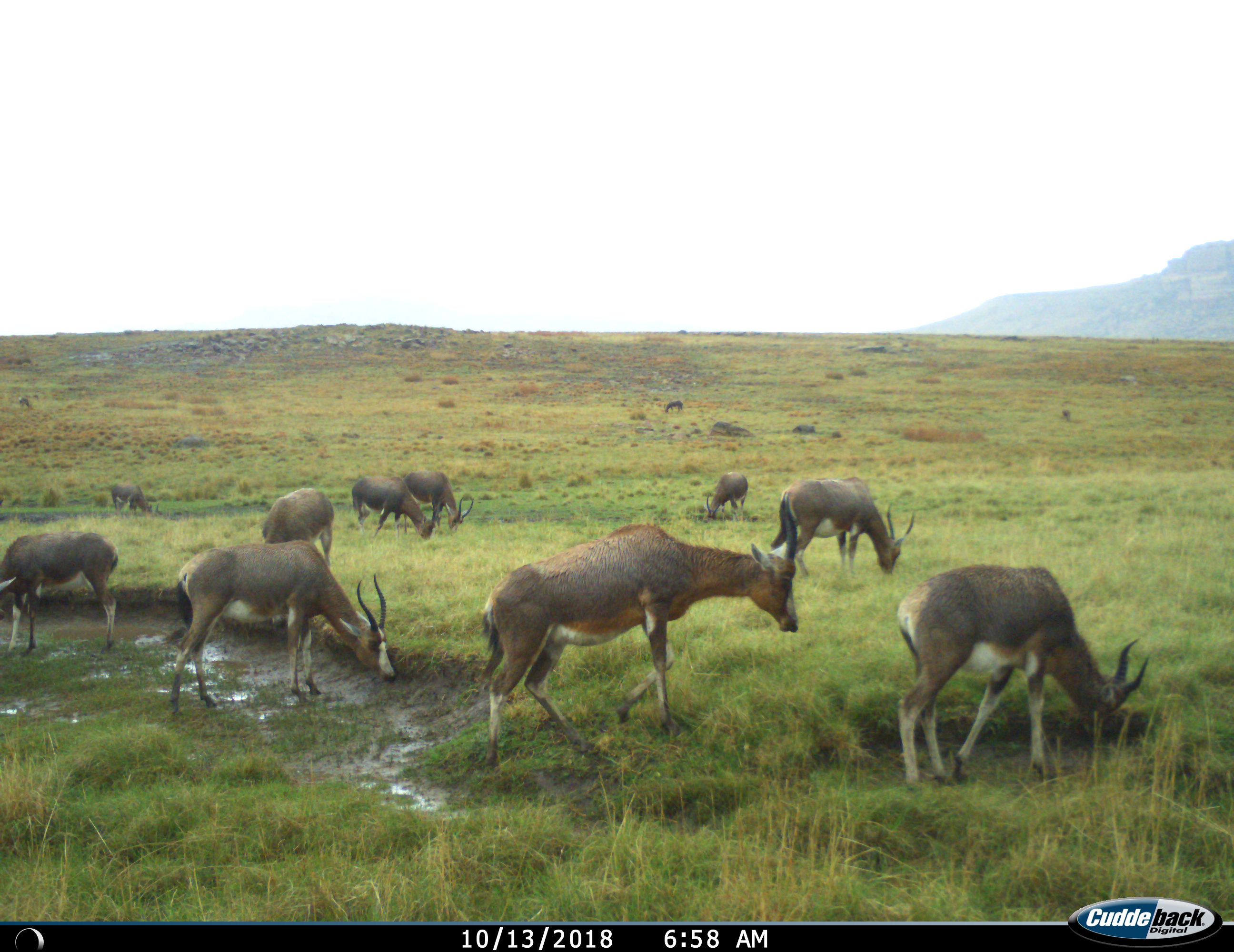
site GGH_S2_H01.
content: unidentified animal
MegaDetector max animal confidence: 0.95